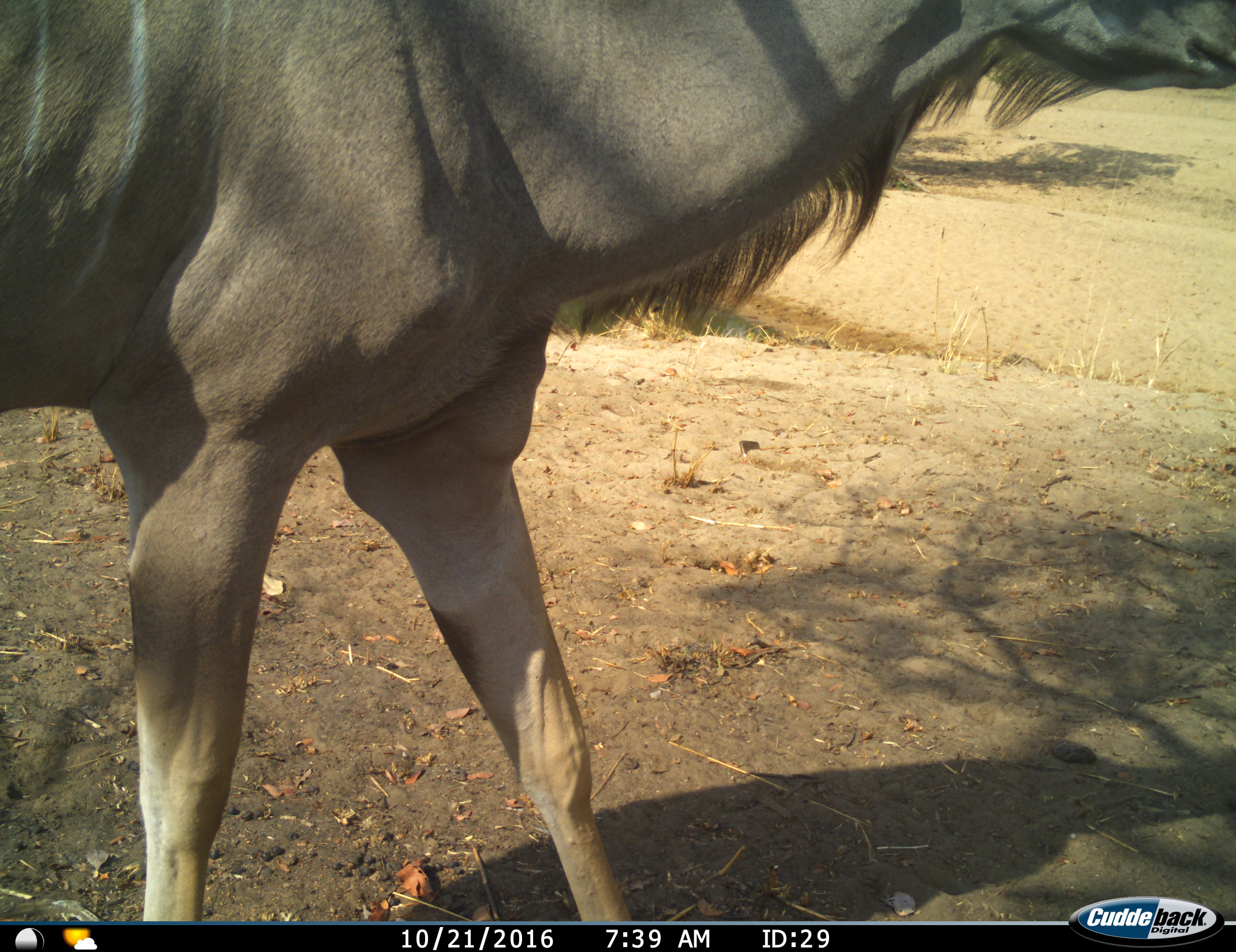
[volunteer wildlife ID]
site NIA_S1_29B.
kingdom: Animalia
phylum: Chordata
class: Mammalia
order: Artiodactyla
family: Bovidae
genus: Tragelaphus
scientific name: Tragelaphus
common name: kudu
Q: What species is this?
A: Kudu (Tragelaphus).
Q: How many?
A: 1.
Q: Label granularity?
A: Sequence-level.